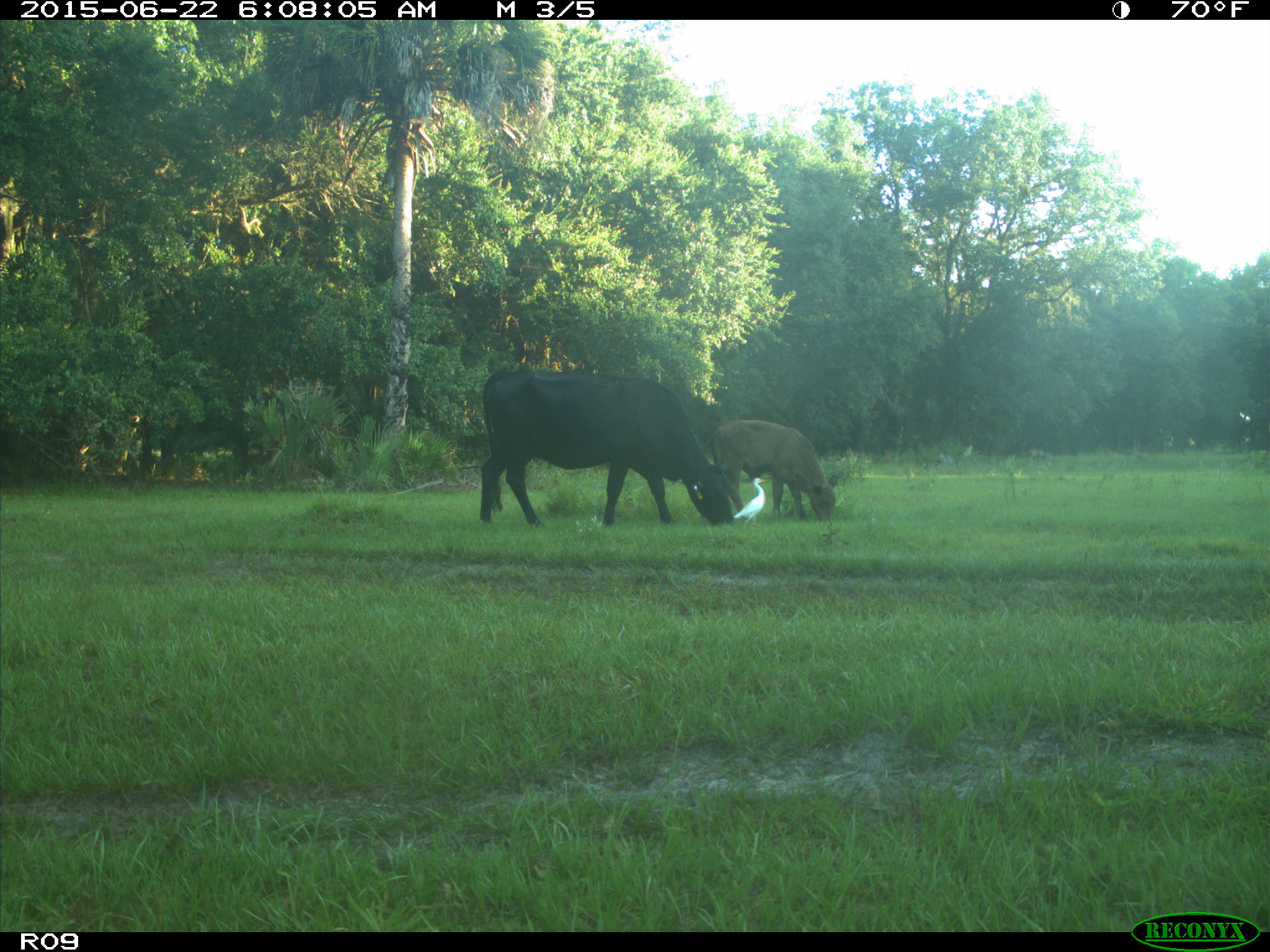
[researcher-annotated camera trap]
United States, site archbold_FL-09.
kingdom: Animalia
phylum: Chordata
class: Mammalia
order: Artiodactyla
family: Bovidae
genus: Bos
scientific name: Bos taurus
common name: domestic cow